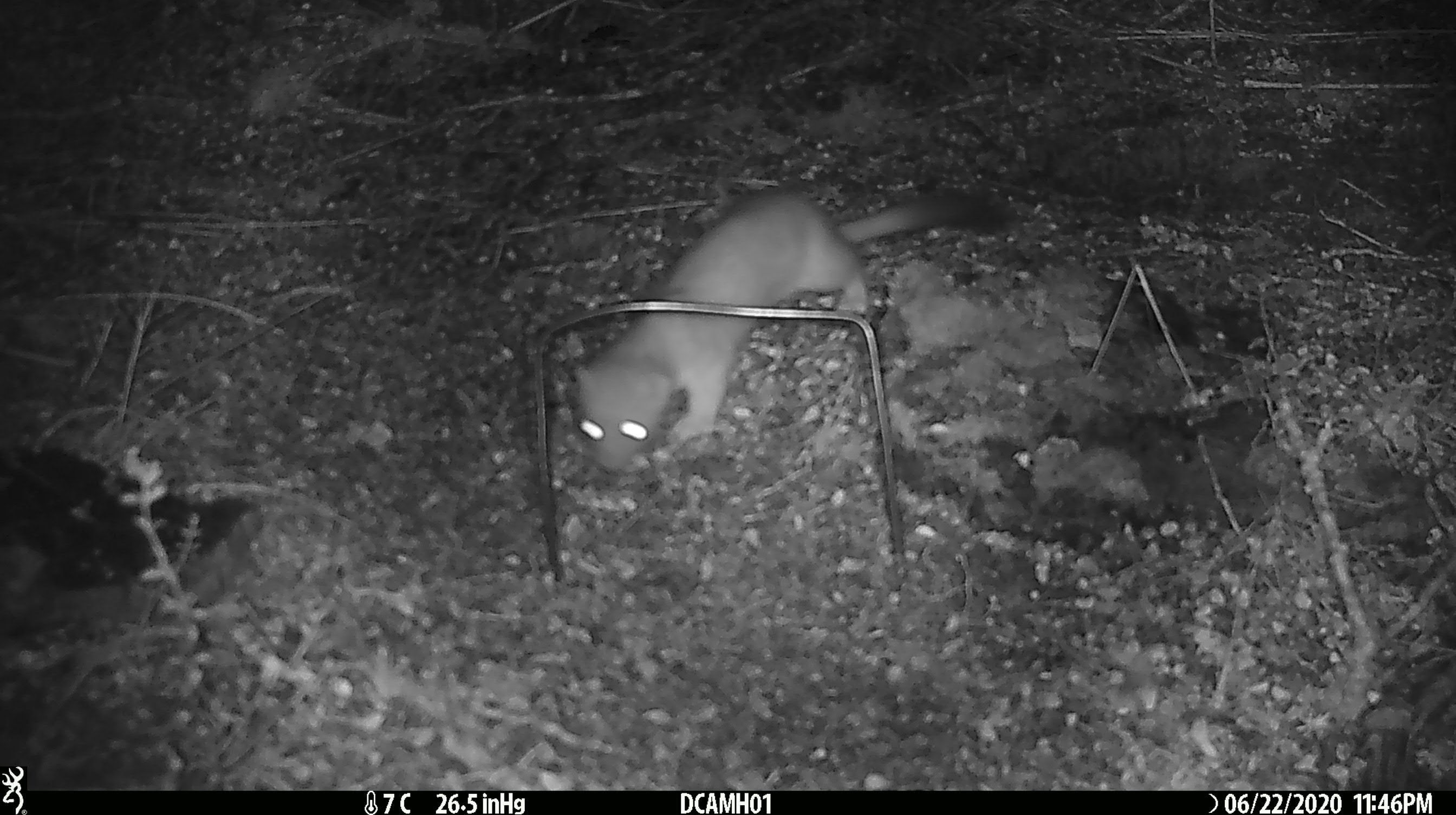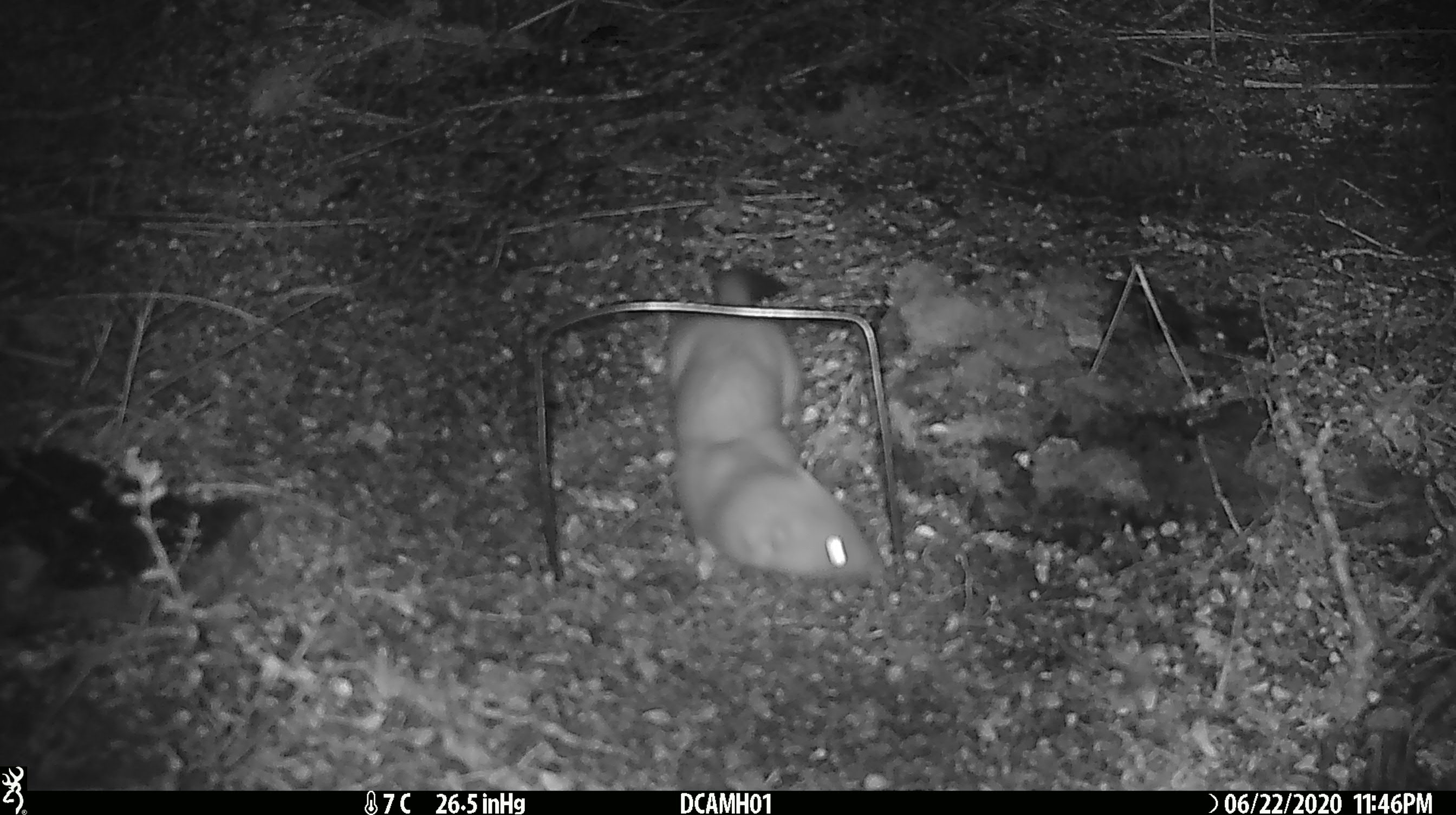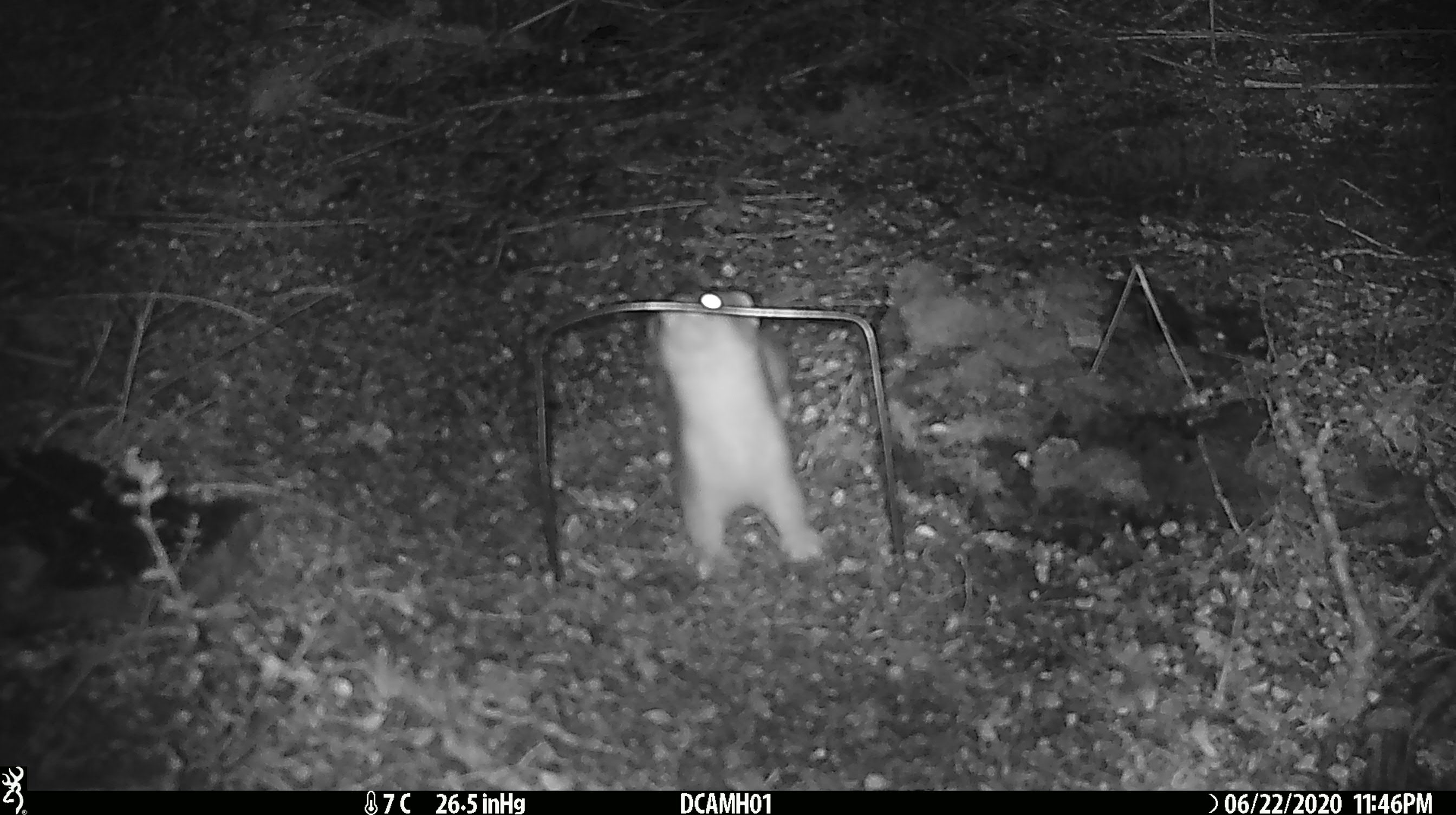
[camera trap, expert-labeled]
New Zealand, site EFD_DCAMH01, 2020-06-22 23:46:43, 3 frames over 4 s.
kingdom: Animalia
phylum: Chordata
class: Mammalia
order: Carnivora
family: Mustelidae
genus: Mustela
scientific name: Mustela erminea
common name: stoat